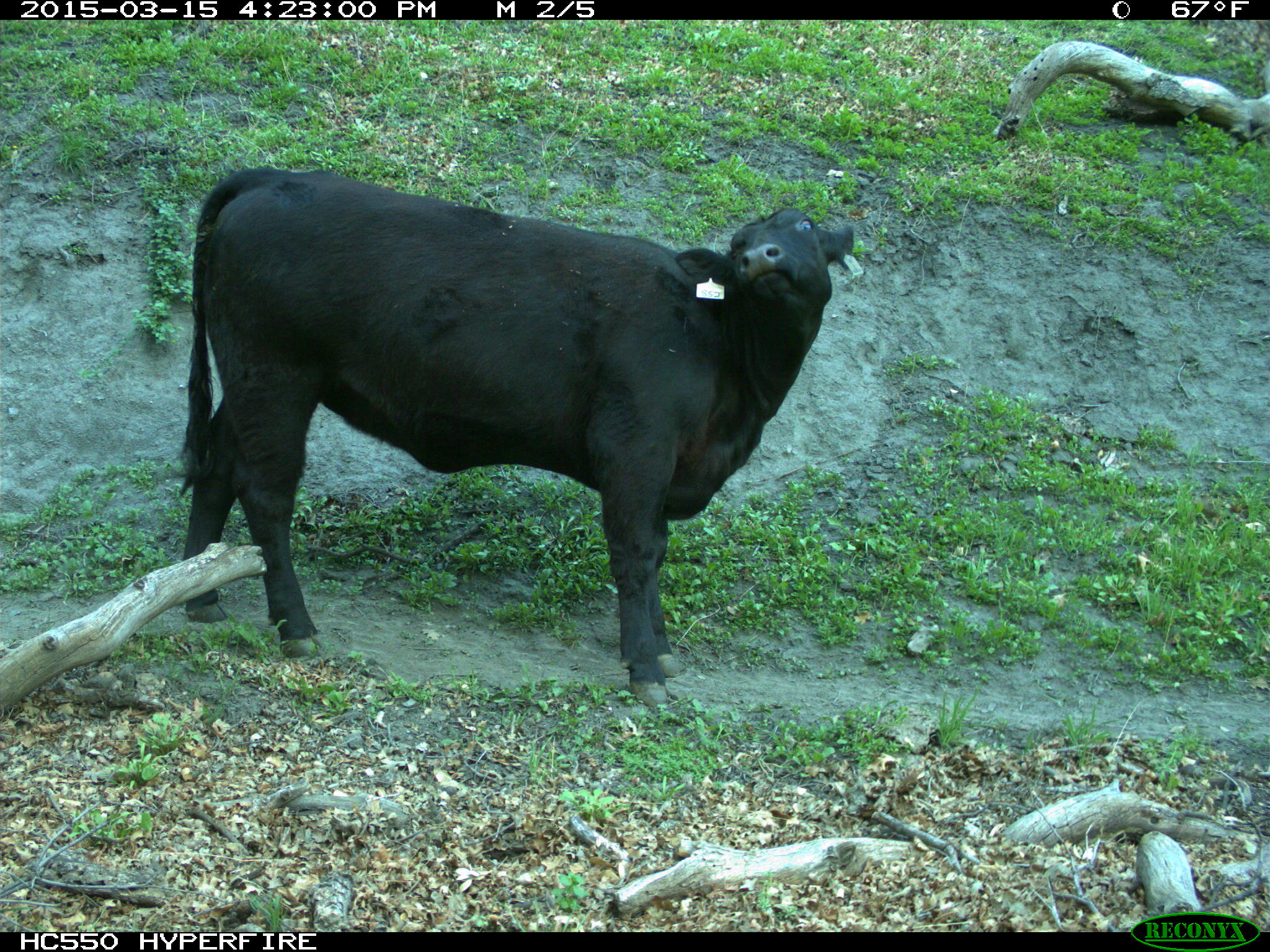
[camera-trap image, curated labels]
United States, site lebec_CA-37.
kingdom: Animalia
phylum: Chordata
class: Mammalia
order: Artiodactyla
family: Bovidae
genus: Bos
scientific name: Bos taurus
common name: domestic cow